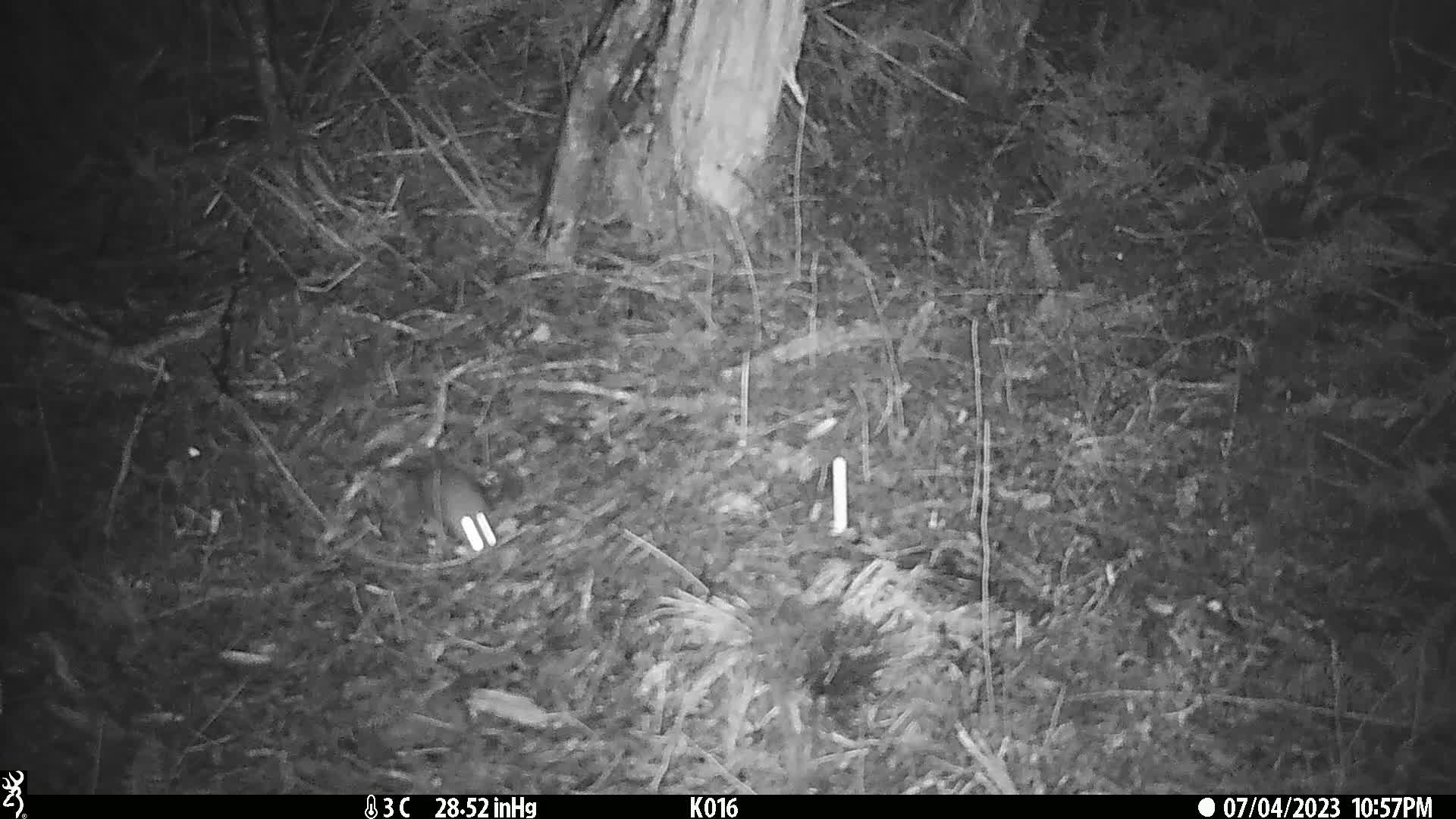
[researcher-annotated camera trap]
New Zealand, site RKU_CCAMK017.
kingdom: Animalia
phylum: Chordata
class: Mammalia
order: Rodentia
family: Muridae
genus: Rattus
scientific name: Rattus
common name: rat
Rat (Rattus).